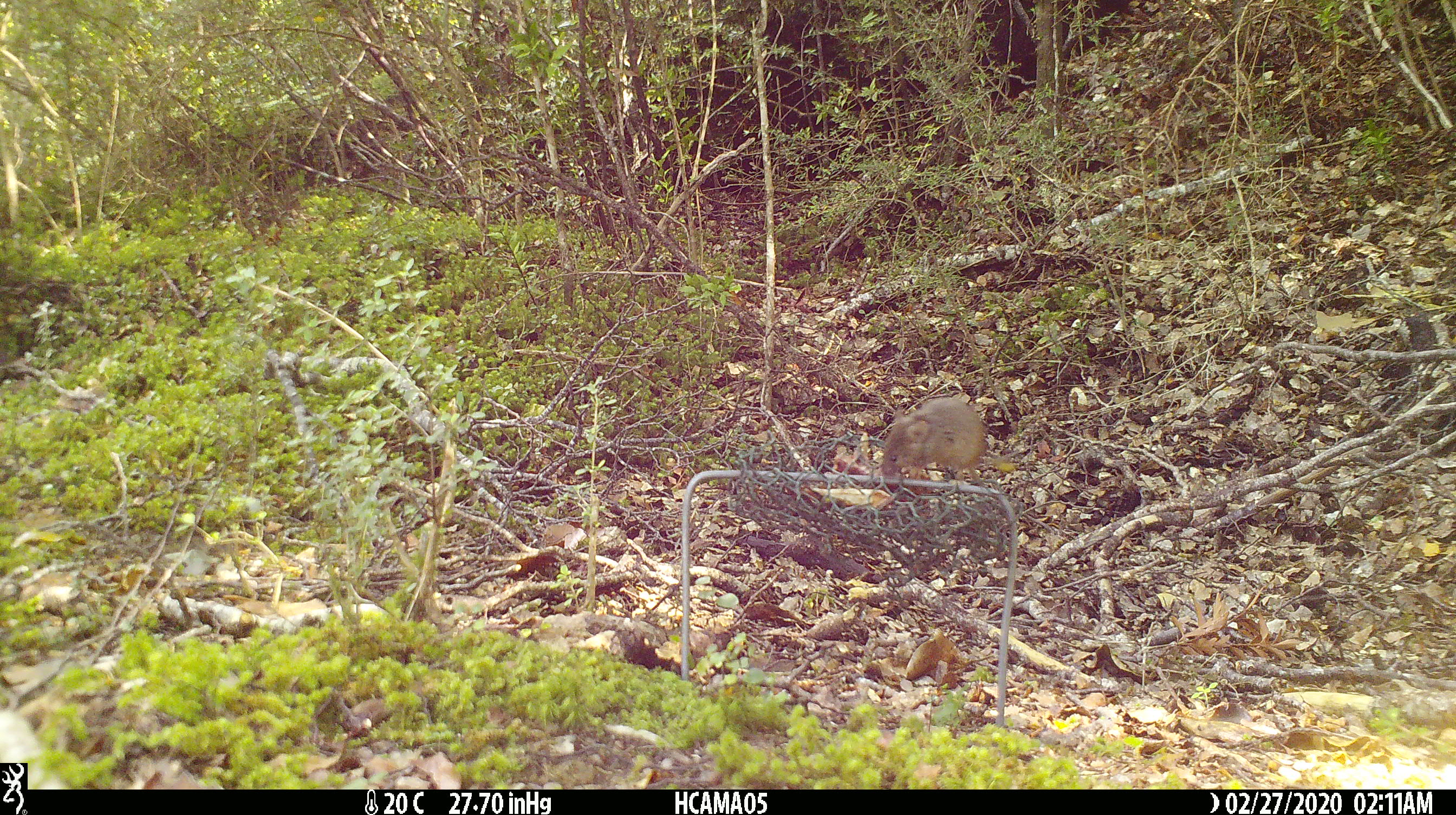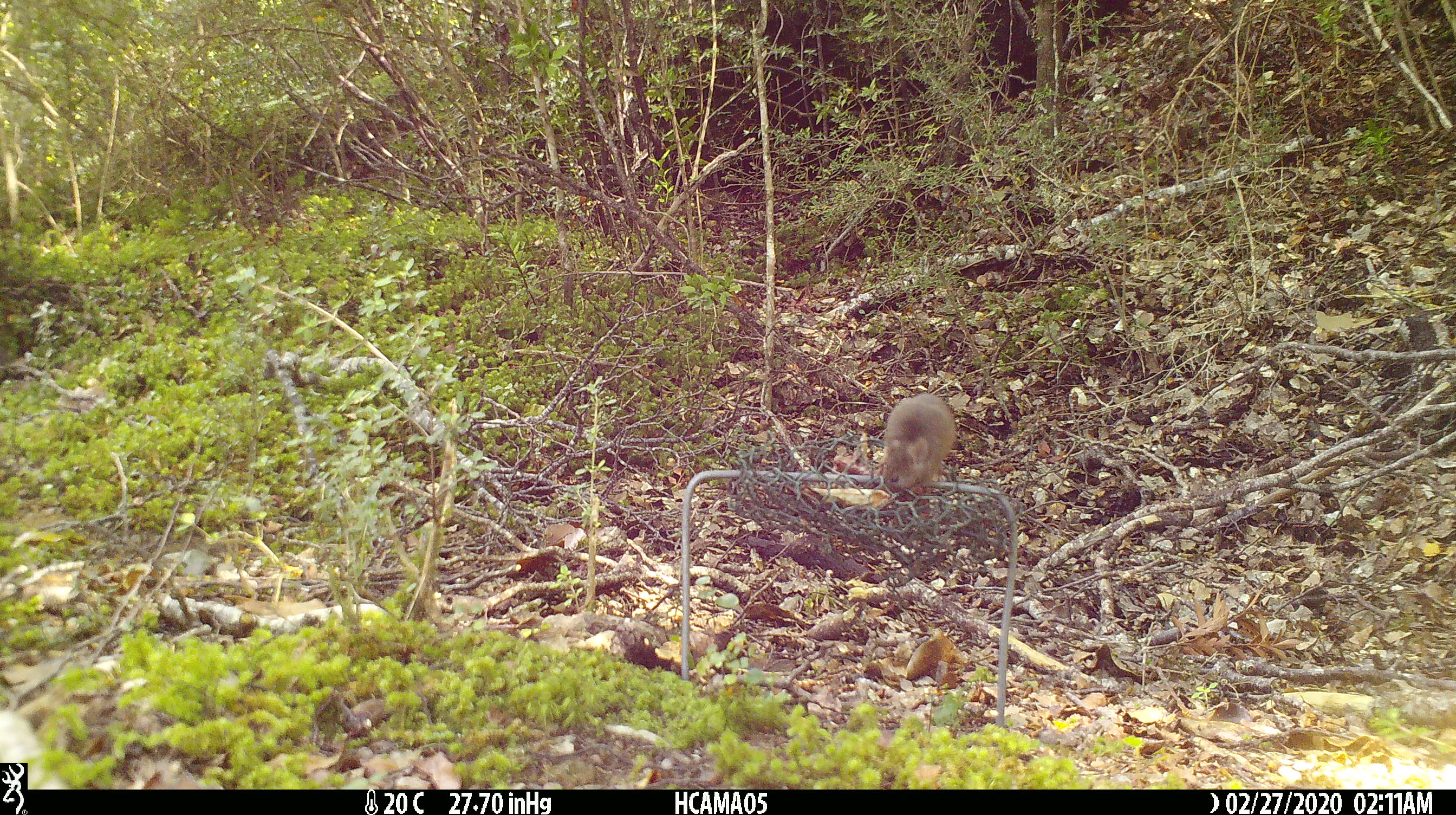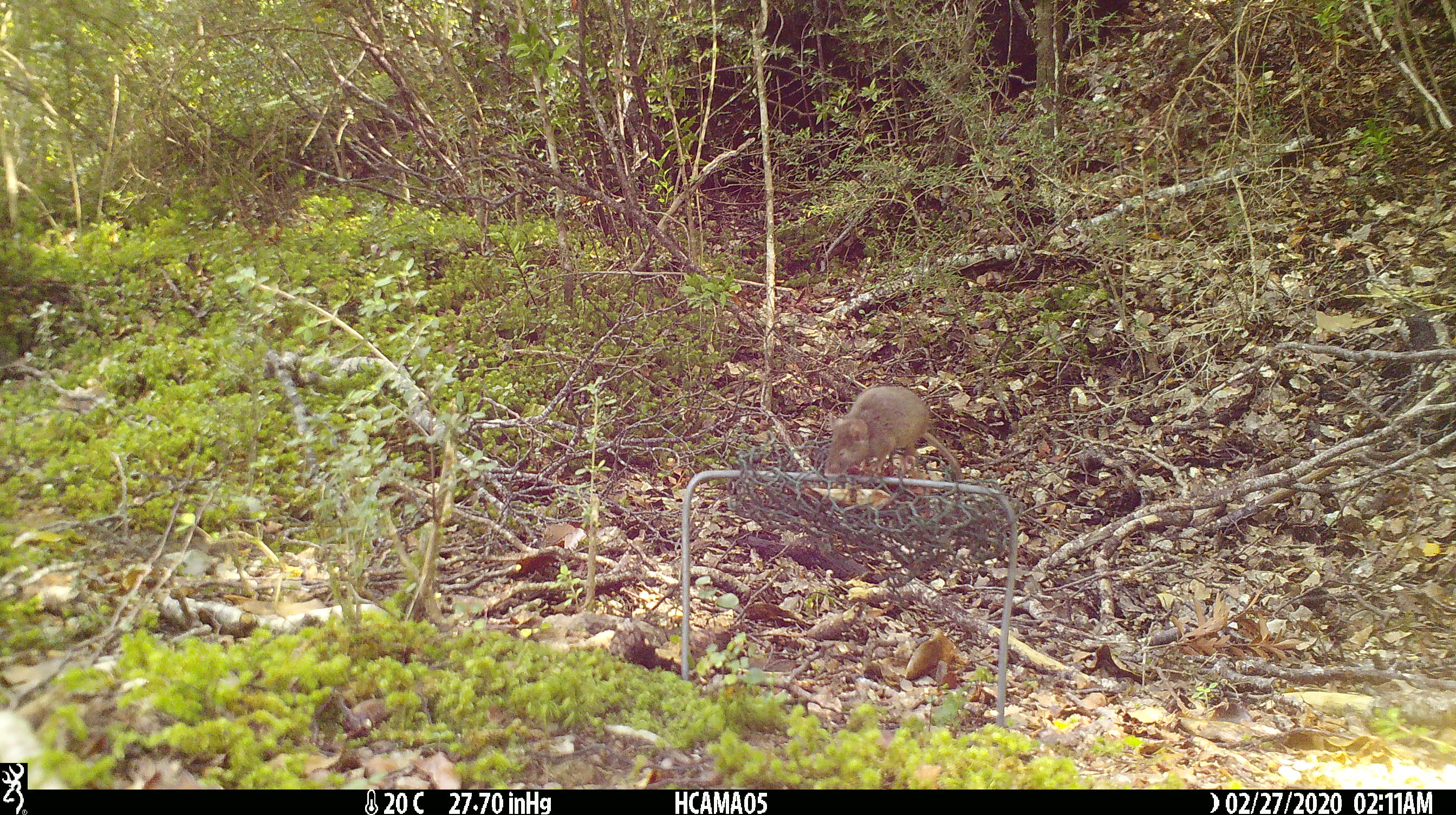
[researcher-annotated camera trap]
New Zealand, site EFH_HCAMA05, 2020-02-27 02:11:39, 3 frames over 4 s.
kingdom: Animalia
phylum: Chordata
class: Mammalia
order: Rodentia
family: Muridae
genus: Mus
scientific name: Mus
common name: mouse